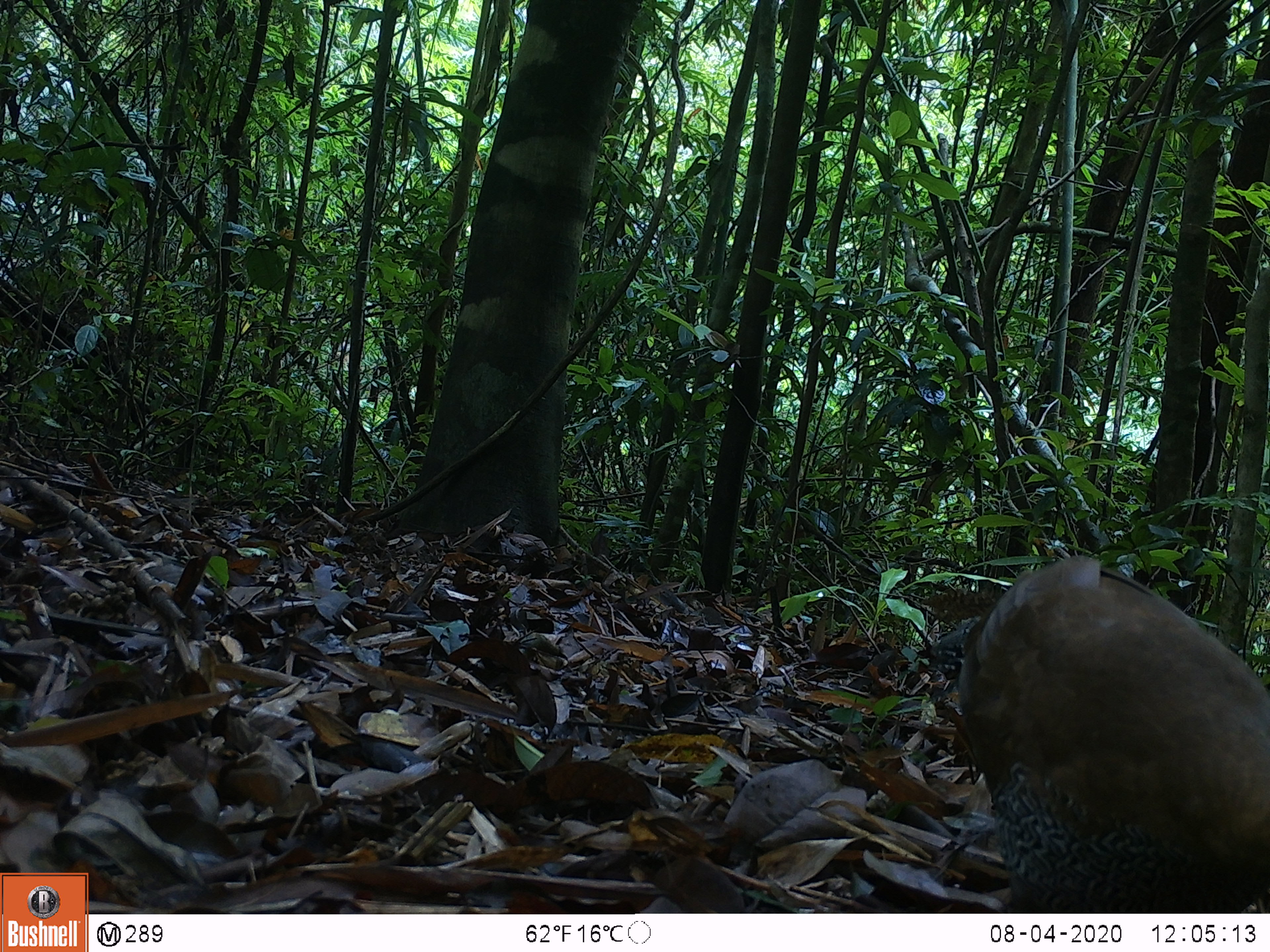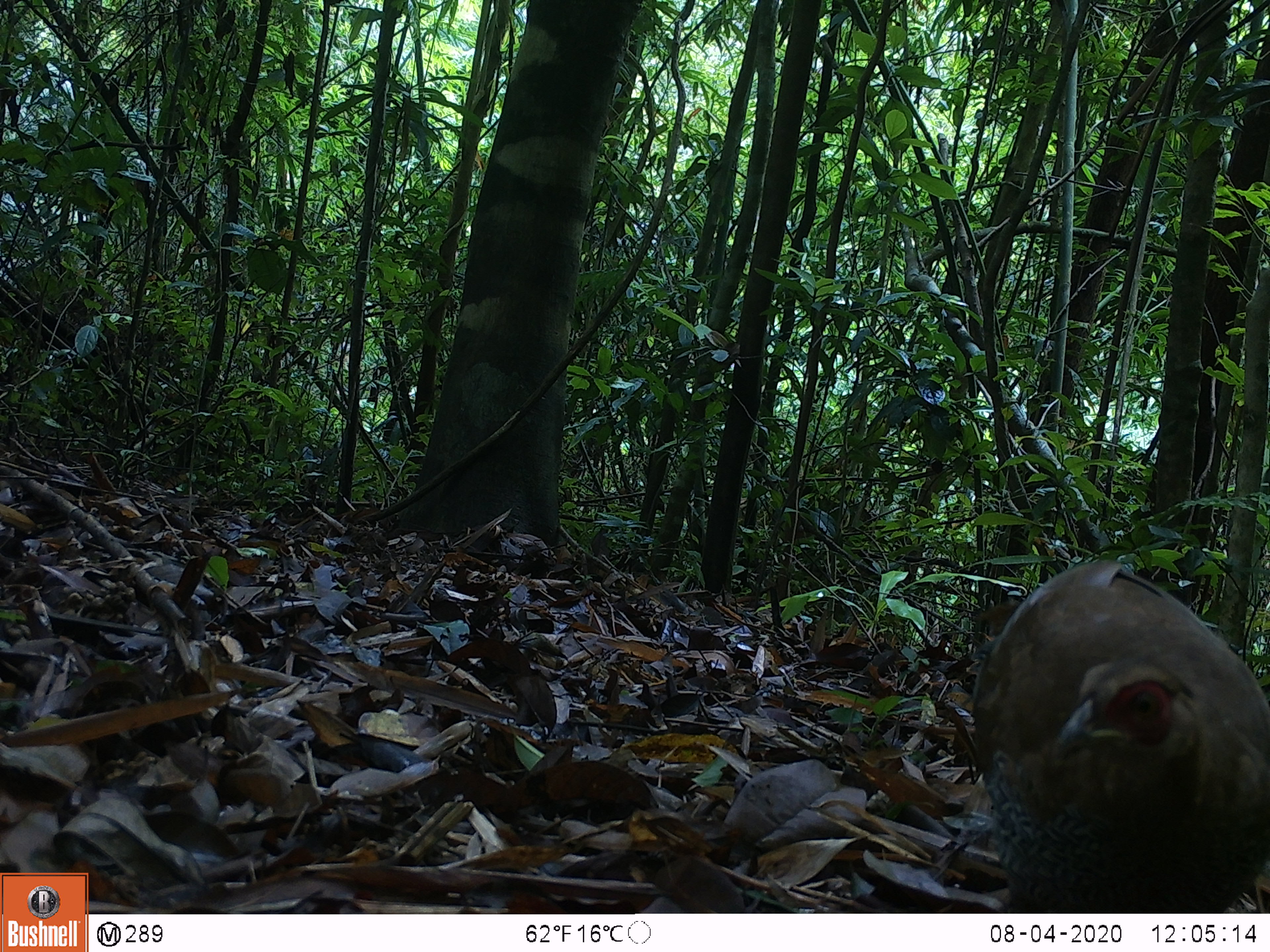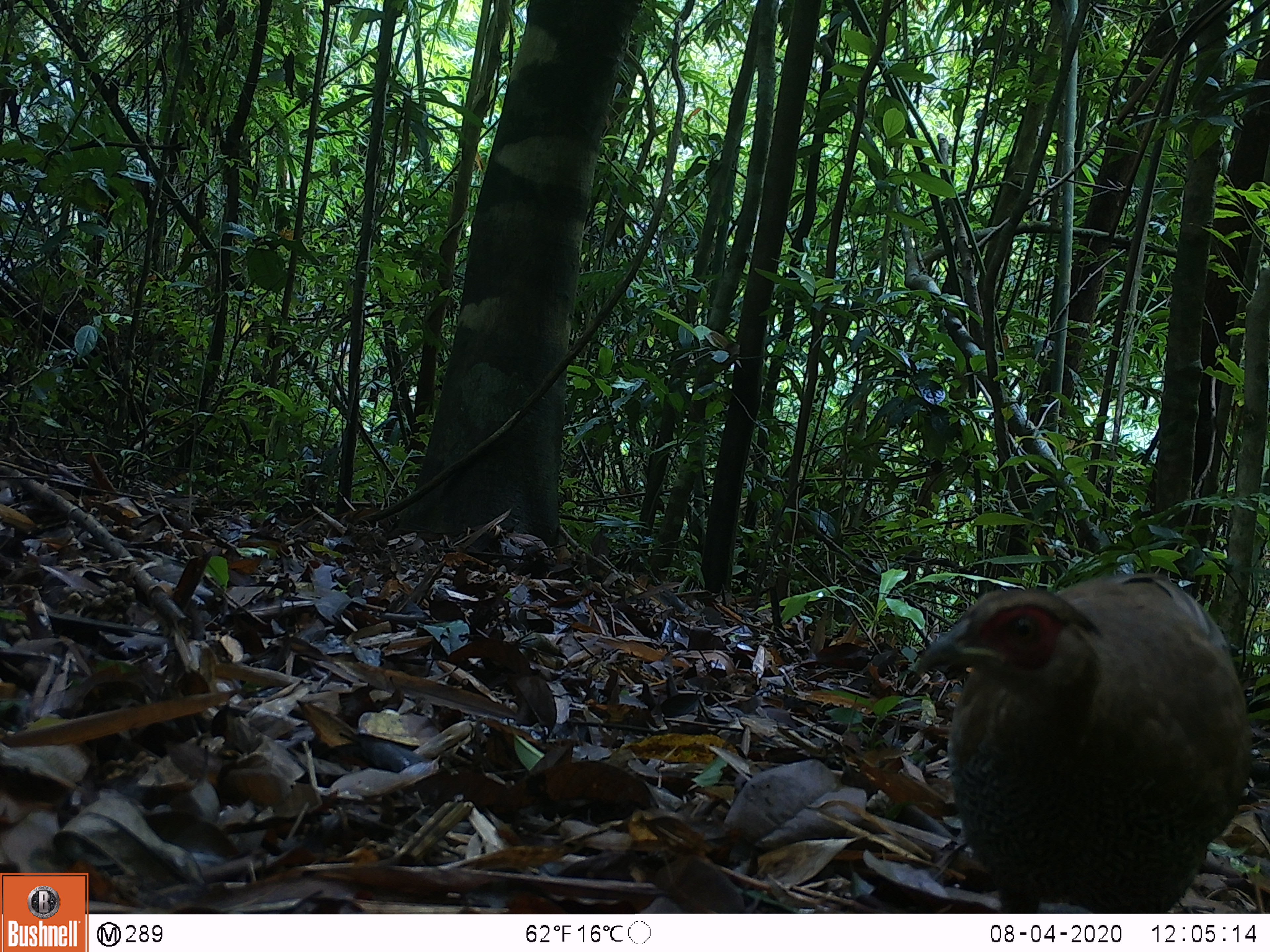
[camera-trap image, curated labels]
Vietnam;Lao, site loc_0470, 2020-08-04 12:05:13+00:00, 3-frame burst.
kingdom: Animalia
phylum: Chordata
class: Aves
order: Galliformes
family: Phasianidae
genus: Lophura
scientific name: Lophura nycthemera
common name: silver pheasant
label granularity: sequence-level